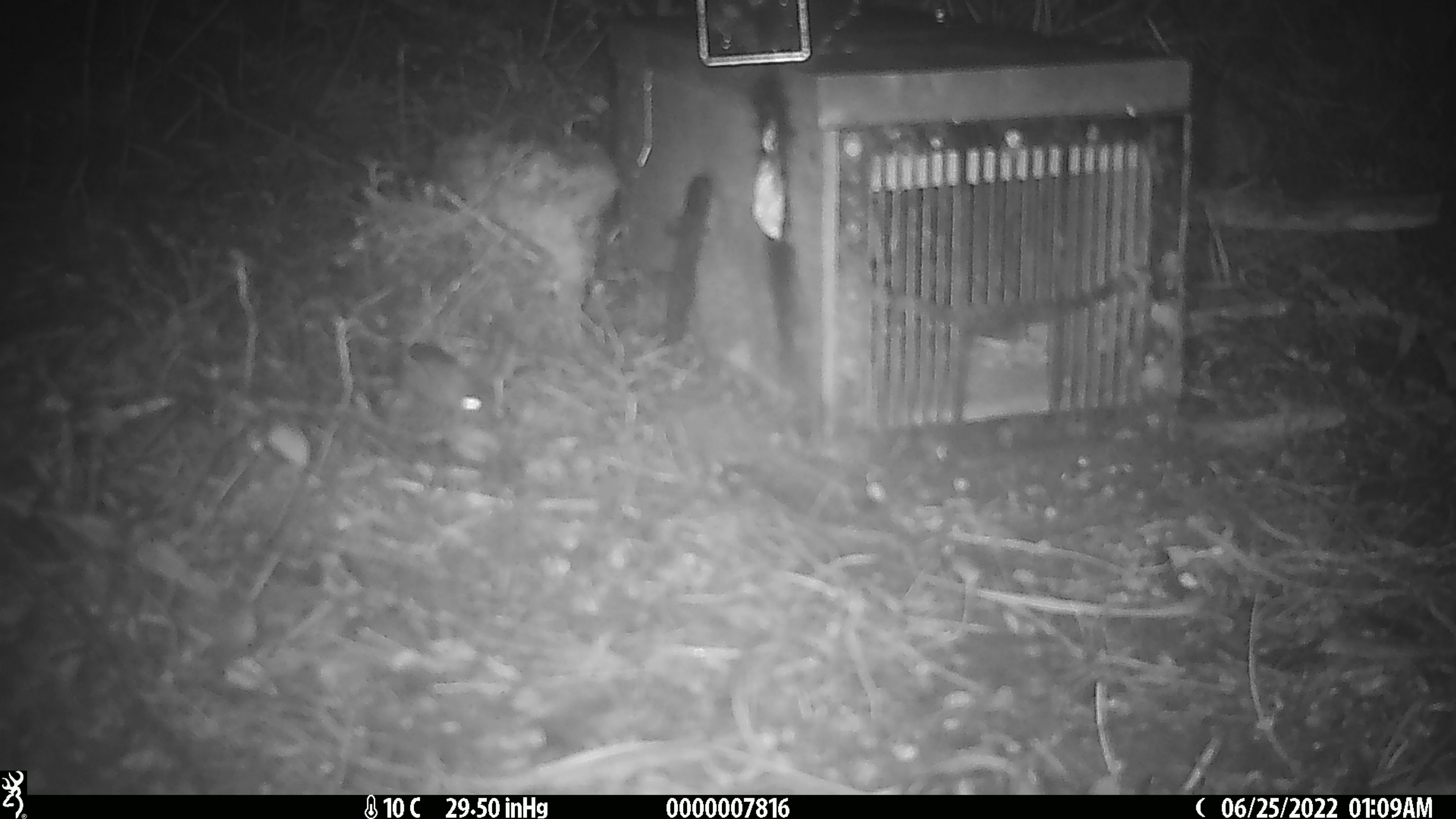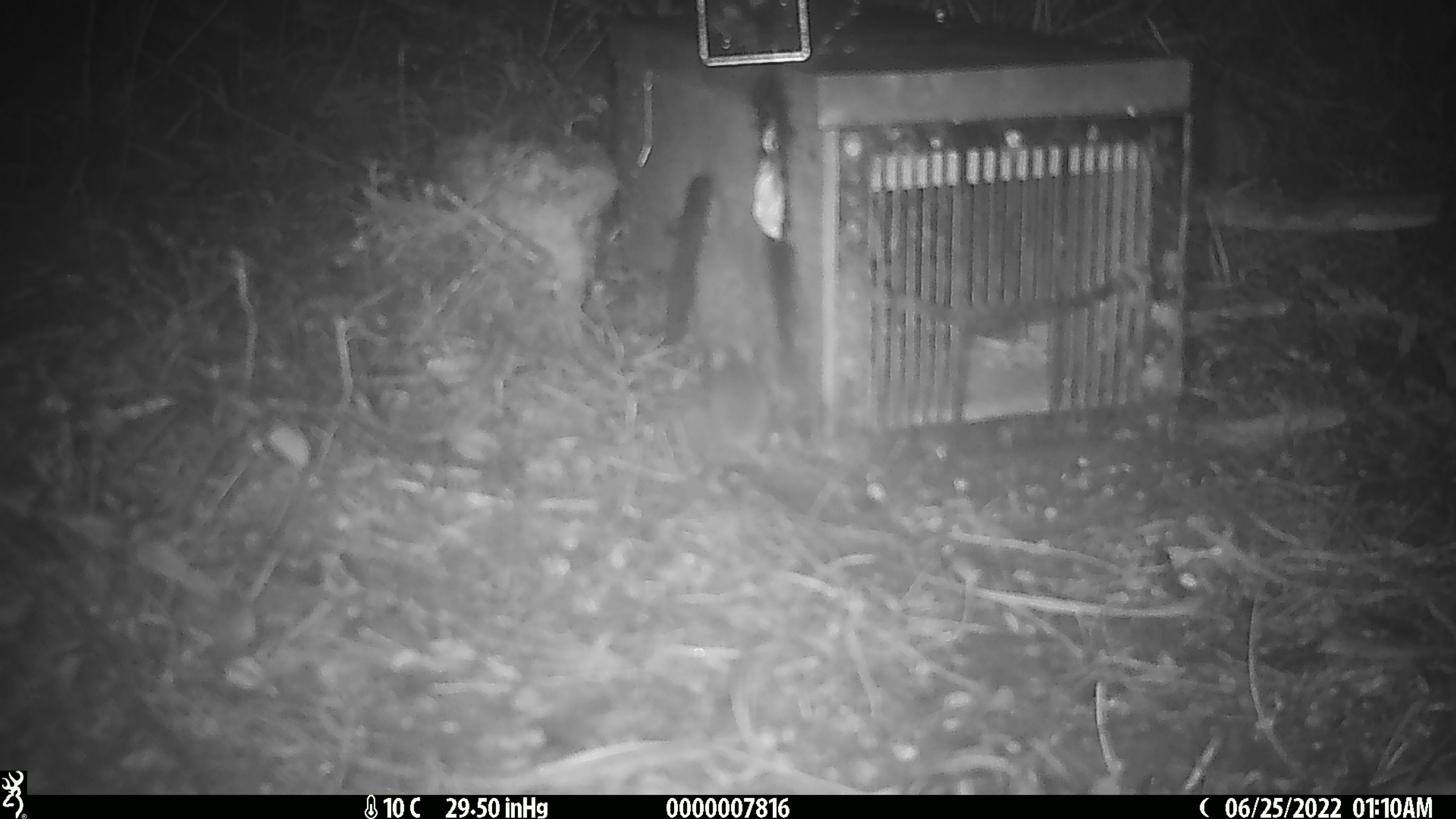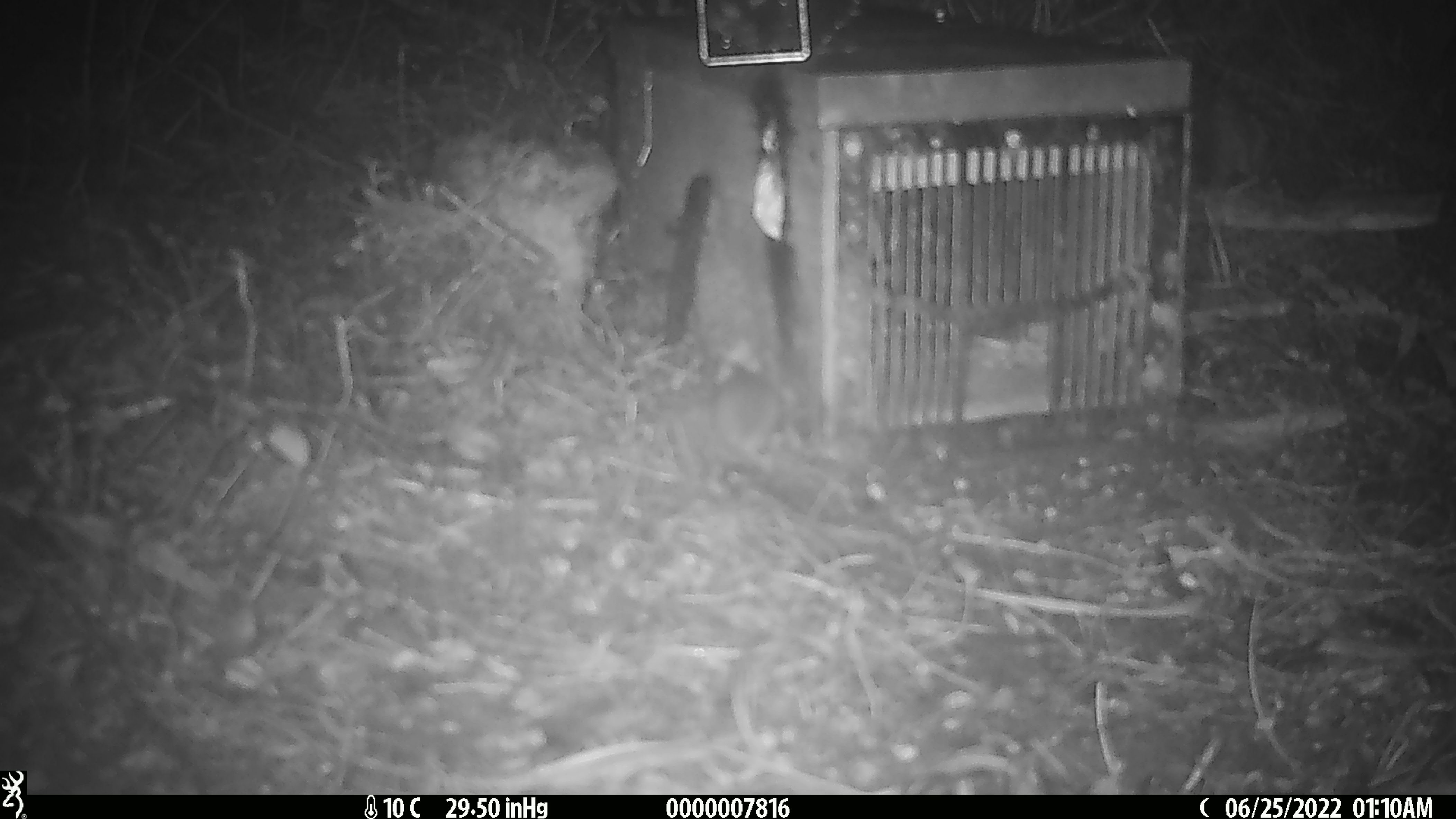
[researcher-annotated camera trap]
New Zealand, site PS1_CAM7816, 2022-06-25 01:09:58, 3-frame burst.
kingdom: Animalia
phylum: Chordata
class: Mammalia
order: Rodentia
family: Muridae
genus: Mus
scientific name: Mus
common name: mouse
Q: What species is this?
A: Mouse (Mus).